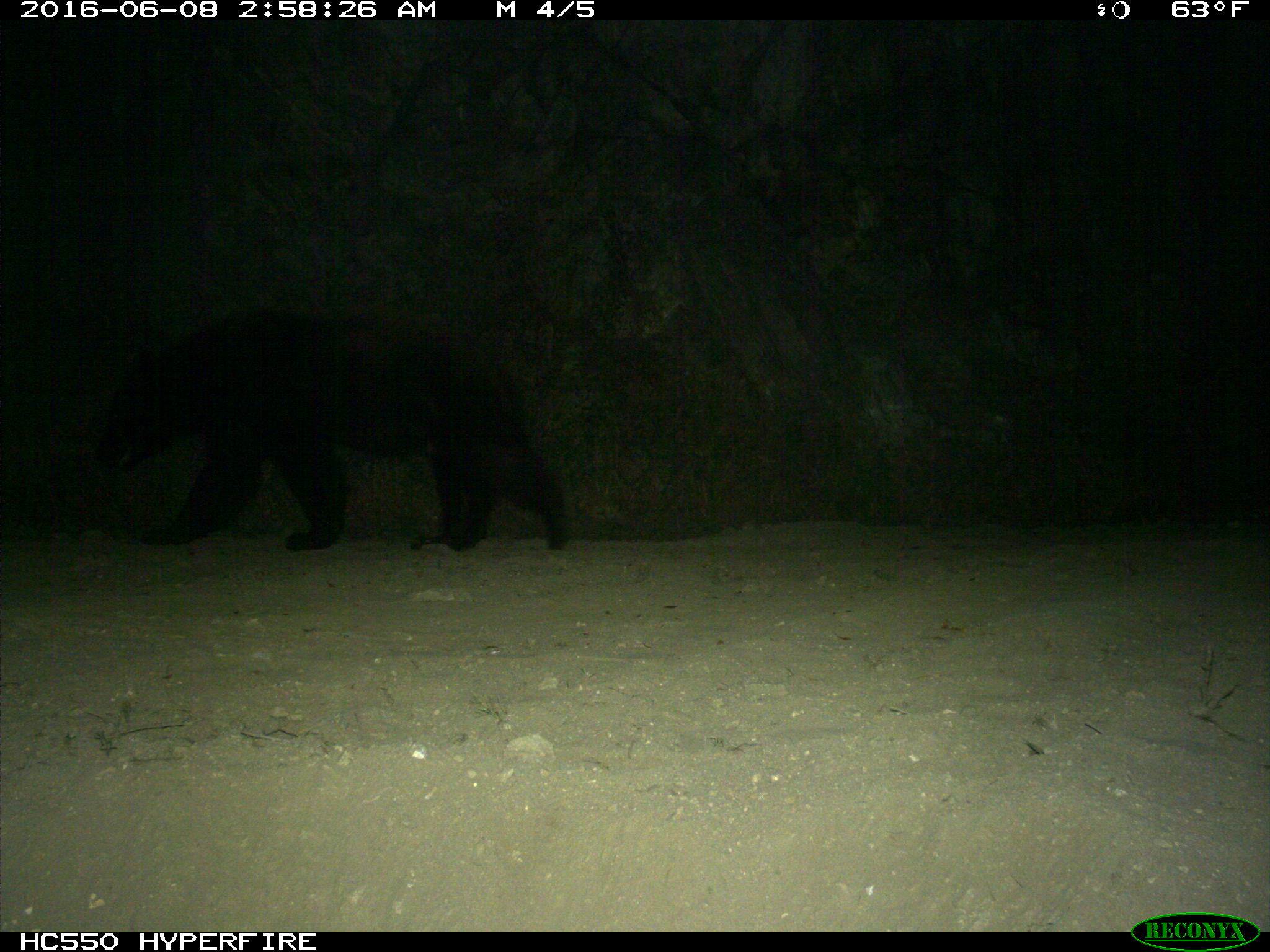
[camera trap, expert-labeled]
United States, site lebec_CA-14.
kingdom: Animalia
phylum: Chordata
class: Mammalia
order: Carnivora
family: Ursidae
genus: Ursus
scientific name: Ursus americanus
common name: american black bear